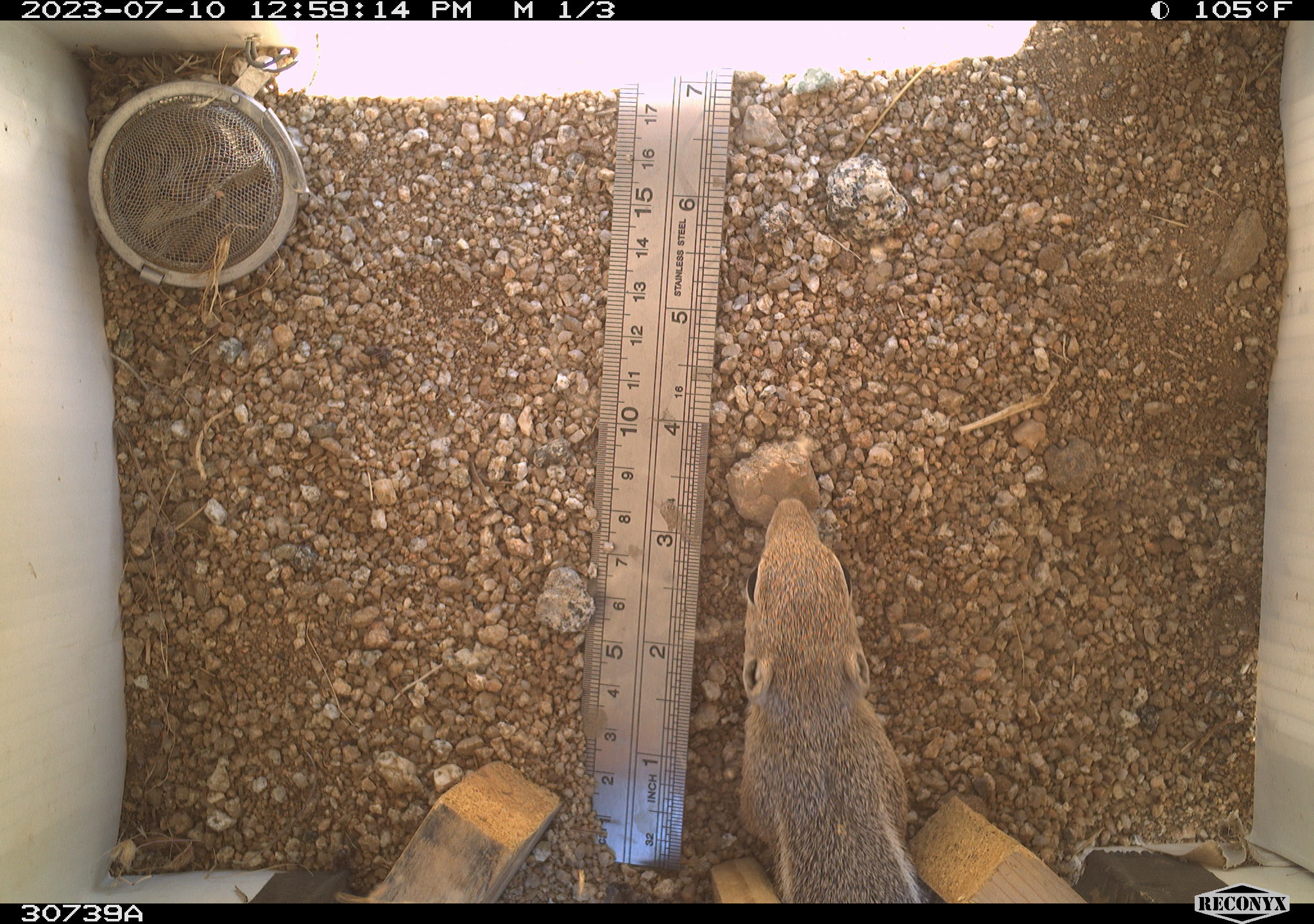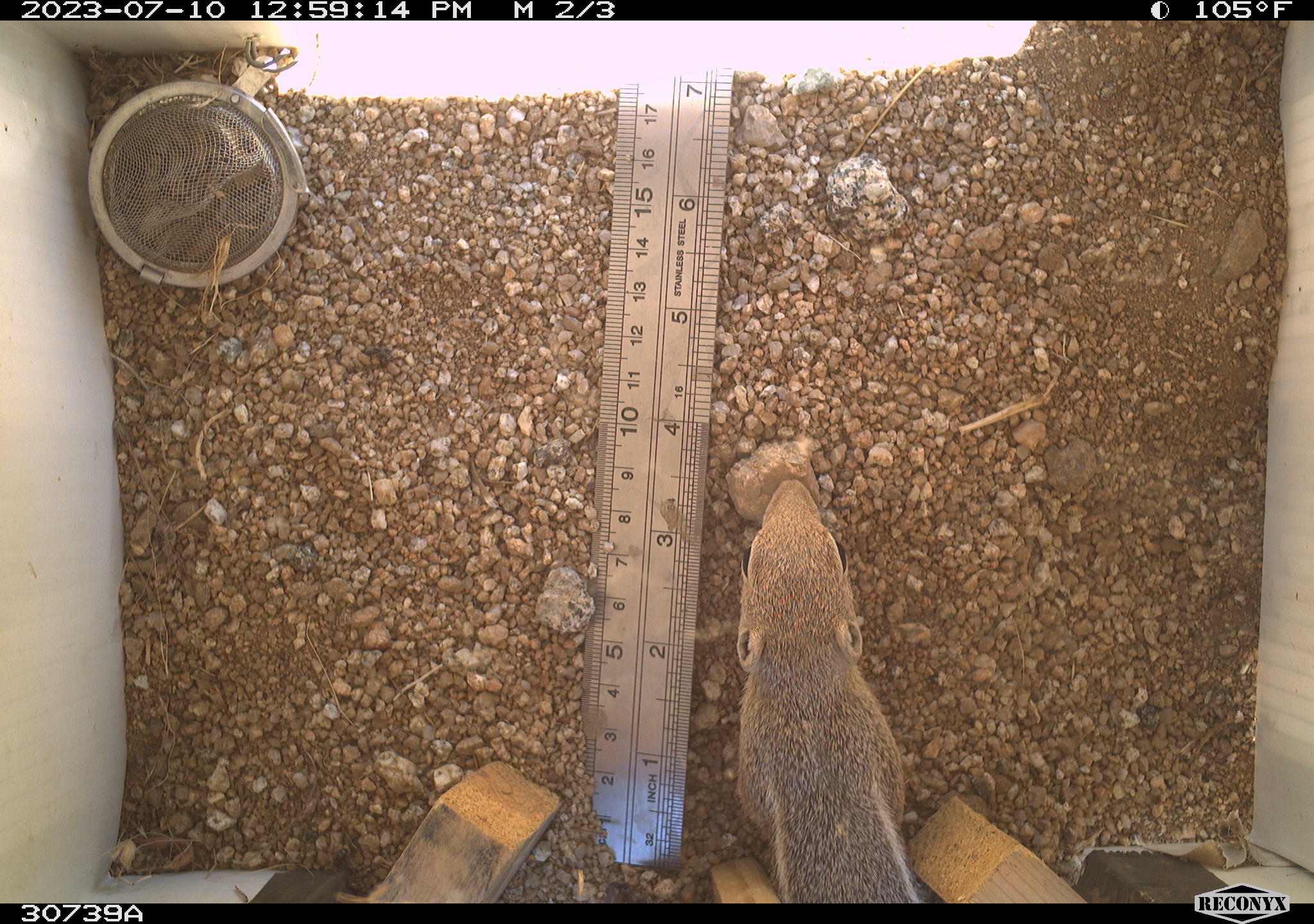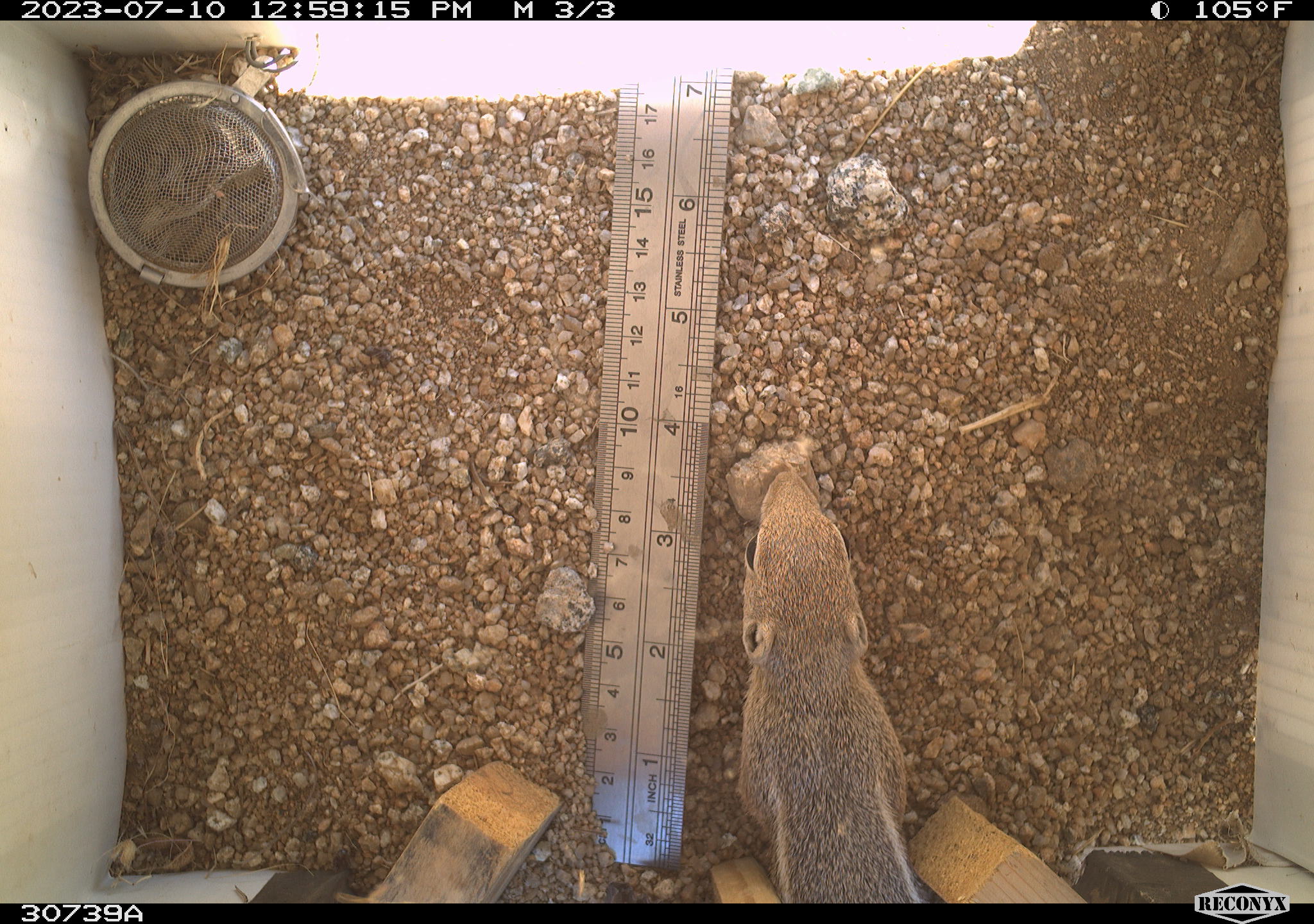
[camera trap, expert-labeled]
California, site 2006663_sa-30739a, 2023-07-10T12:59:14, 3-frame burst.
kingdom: Animalia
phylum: Chordata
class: Mammalia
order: Rodentia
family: Sciuridae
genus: Ammospermophilus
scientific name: Ammospermophilus leucurus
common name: white-tailed antelope squirrel